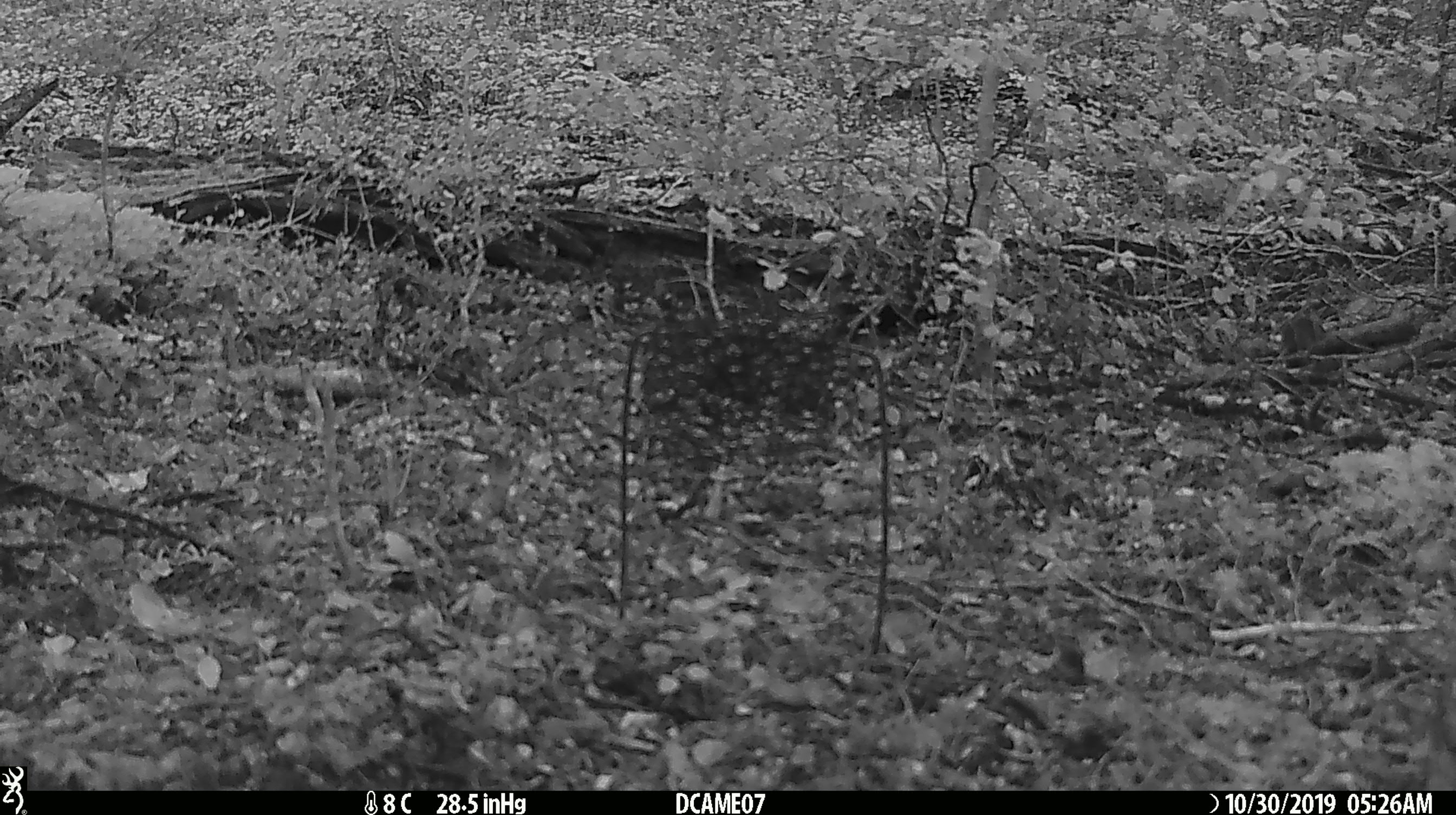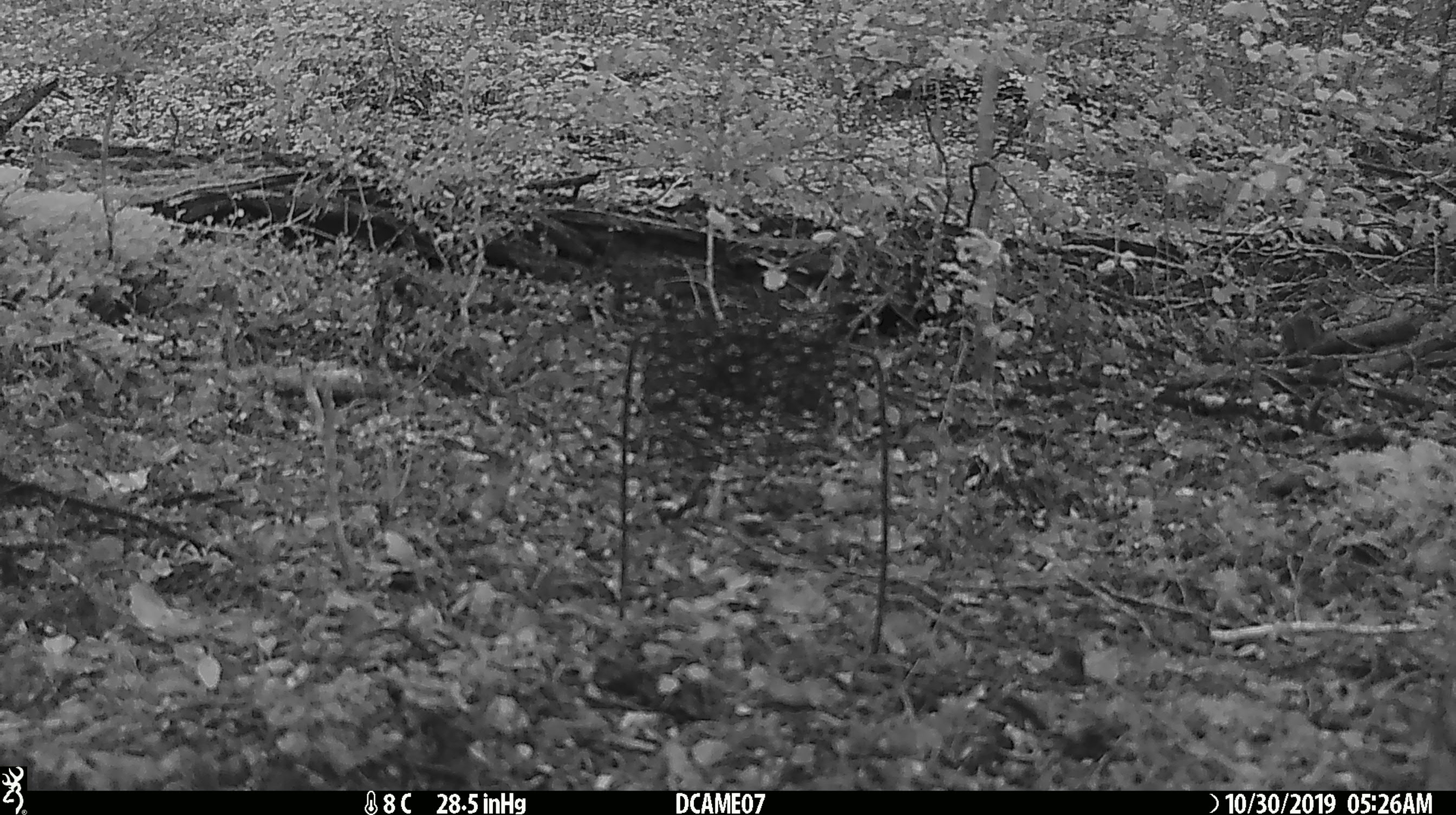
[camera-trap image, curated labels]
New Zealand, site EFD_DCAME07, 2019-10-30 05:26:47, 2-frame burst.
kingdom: Animalia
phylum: Chordata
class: Mammalia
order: Rodentia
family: Muridae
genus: Mus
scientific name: Mus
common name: mouse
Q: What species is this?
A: Mouse (Mus).